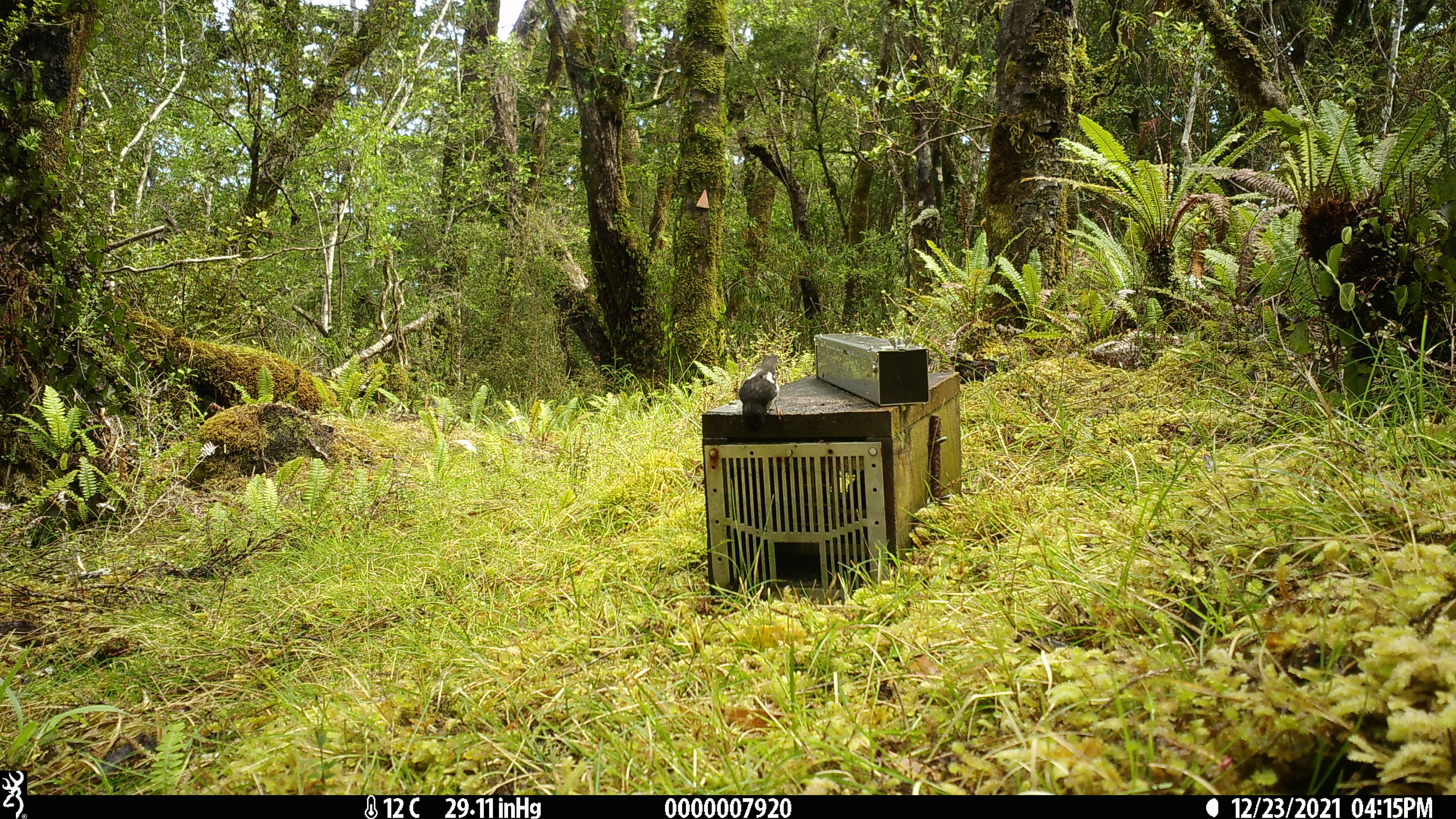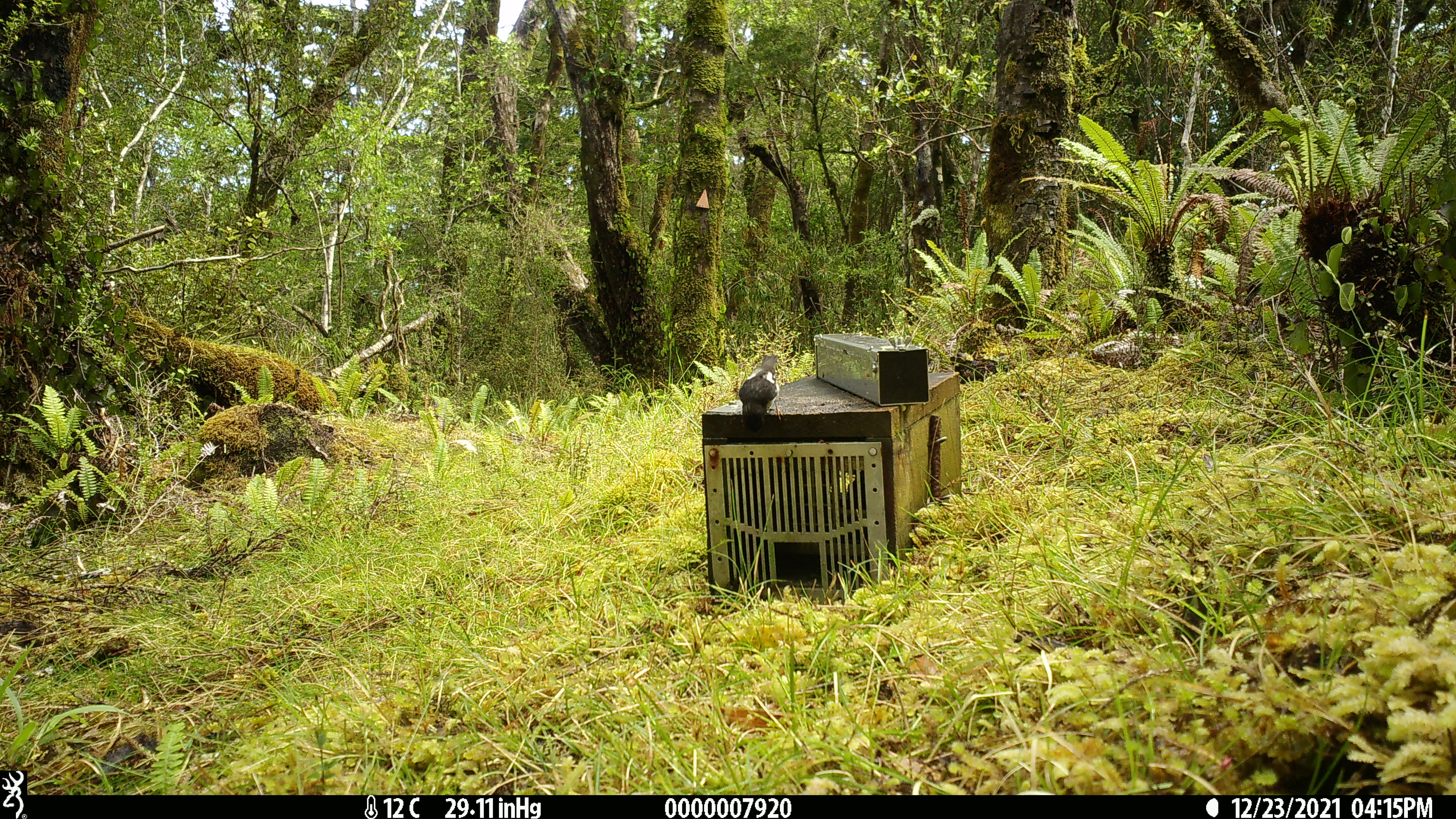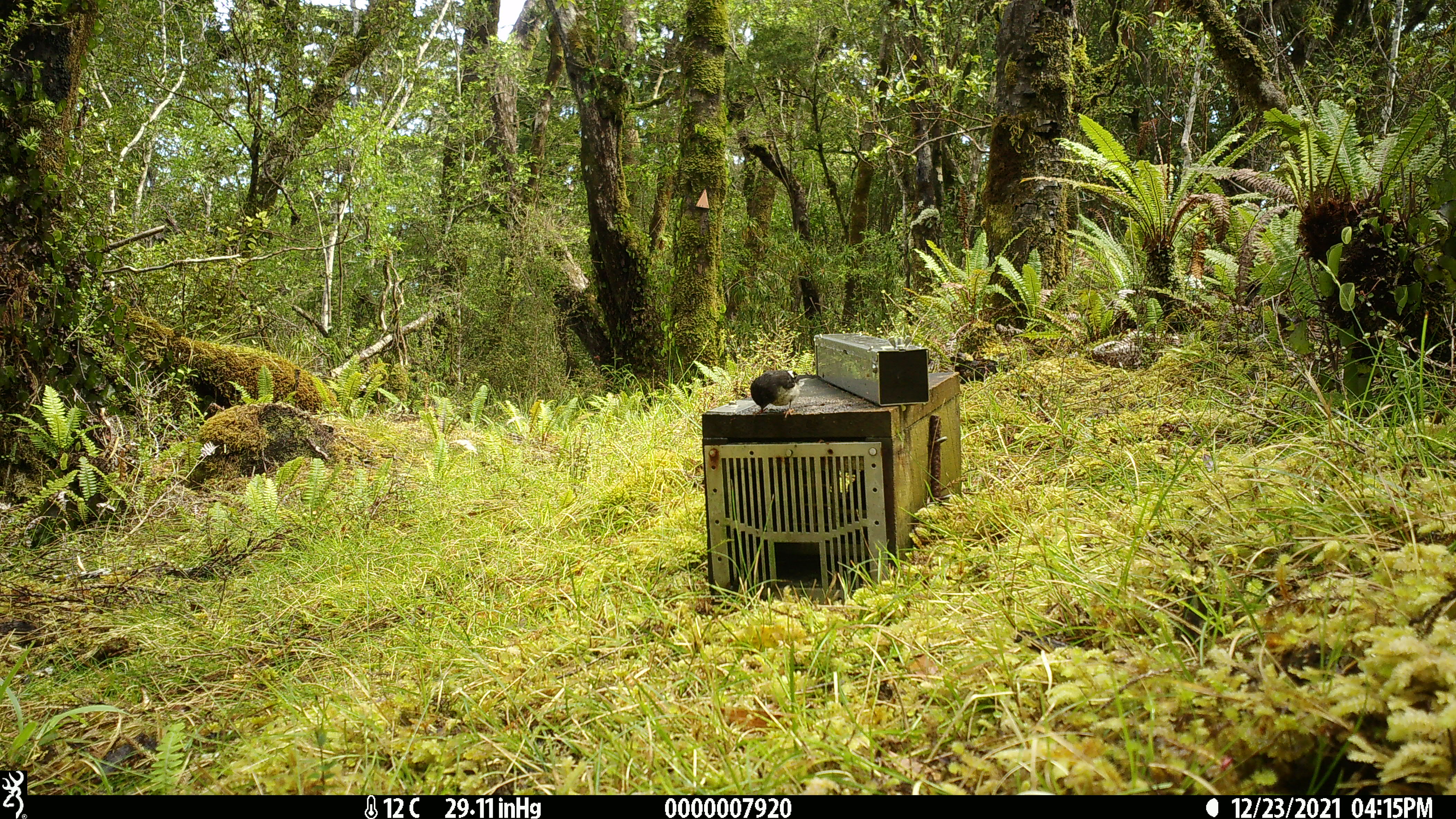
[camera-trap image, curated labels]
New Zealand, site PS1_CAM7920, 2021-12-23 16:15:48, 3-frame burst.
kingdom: Animalia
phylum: Chordata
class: Aves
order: Passeriformes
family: Petroicidae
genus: Petroica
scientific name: Petroica macrocephala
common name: tomtit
Tomtit (Petroica macrocephala).